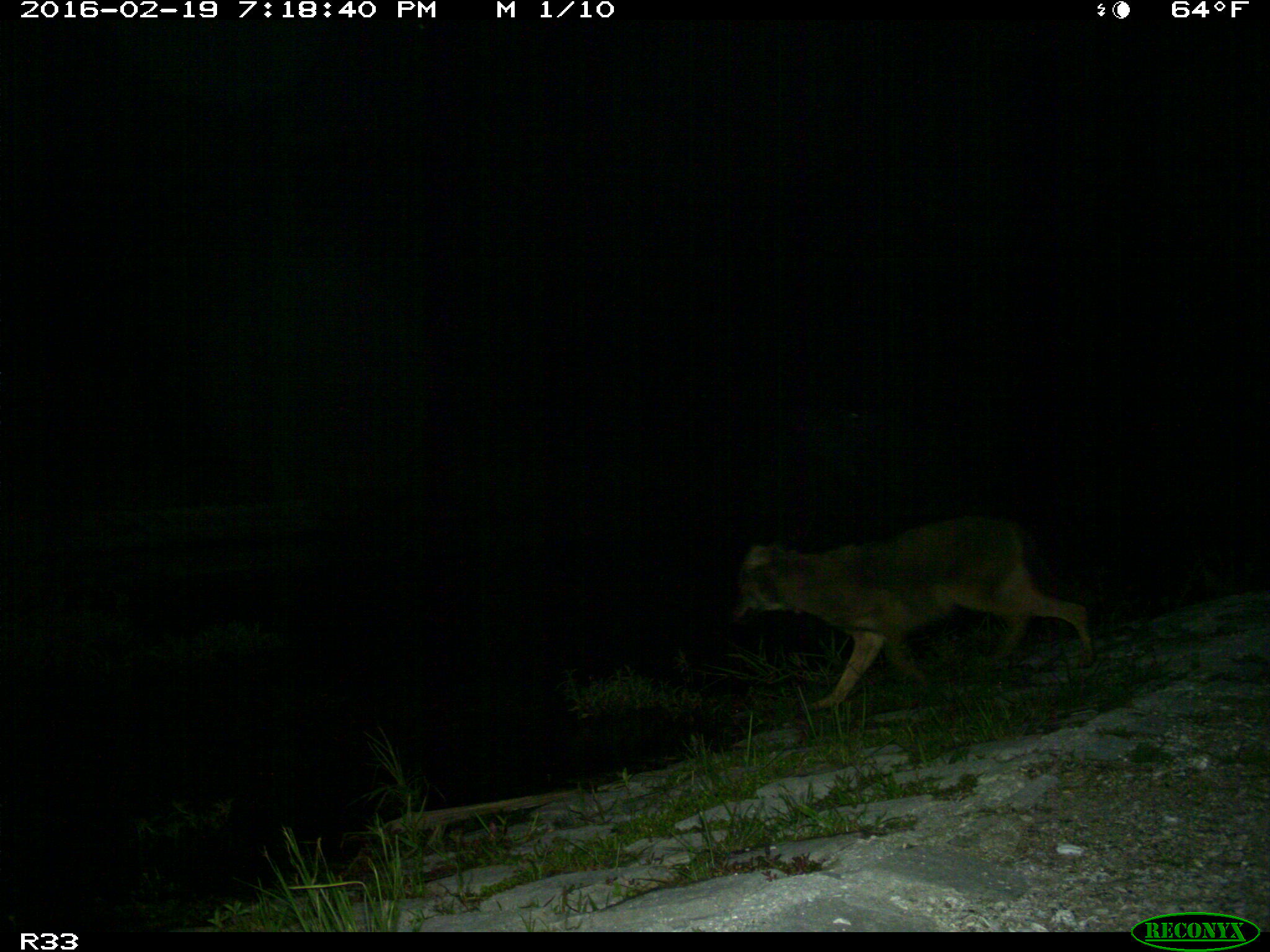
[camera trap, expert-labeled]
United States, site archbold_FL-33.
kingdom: Animalia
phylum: Chordata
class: Mammalia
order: Carnivora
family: Canidae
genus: Canis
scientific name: Canis latrans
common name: coyote